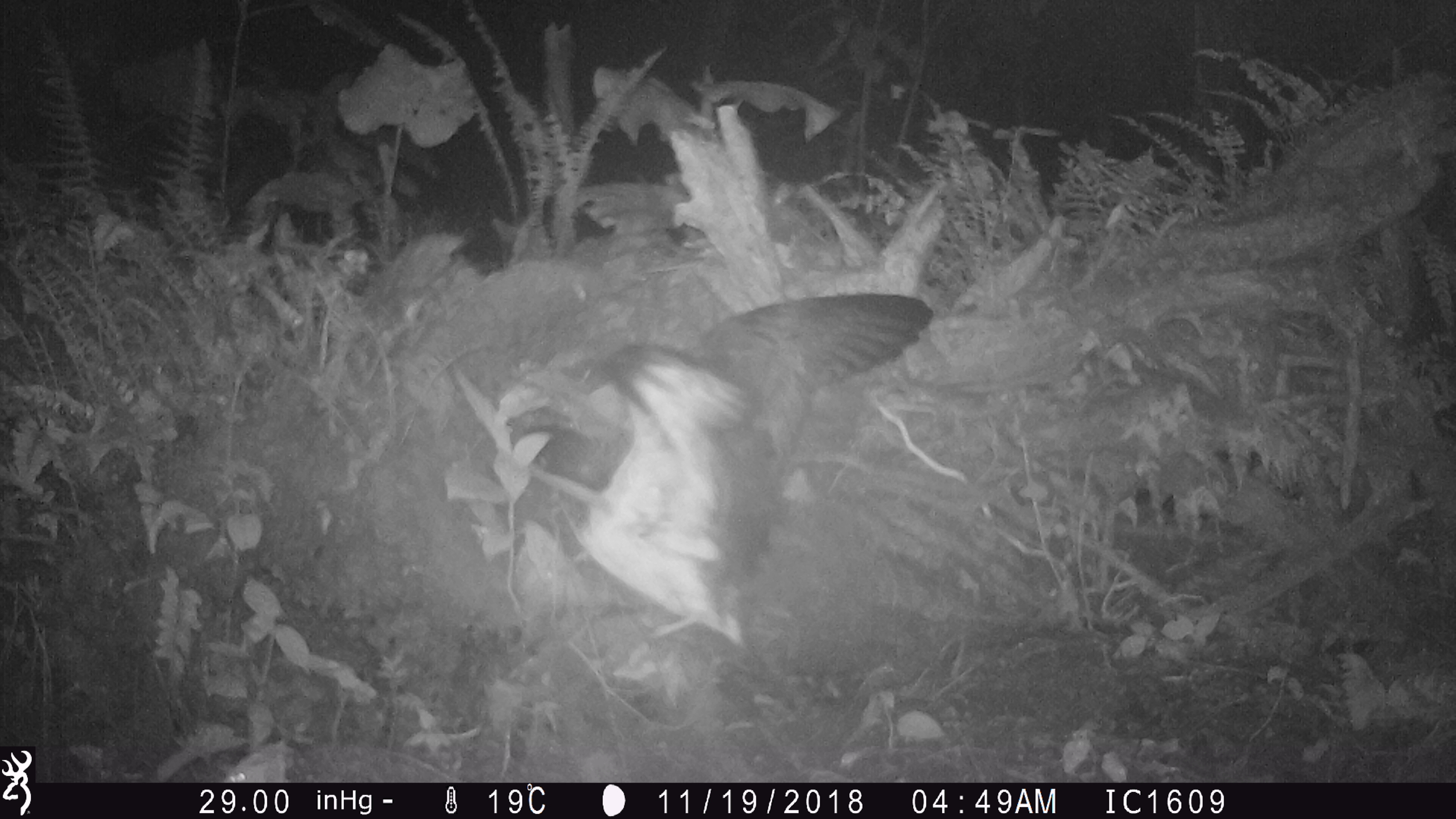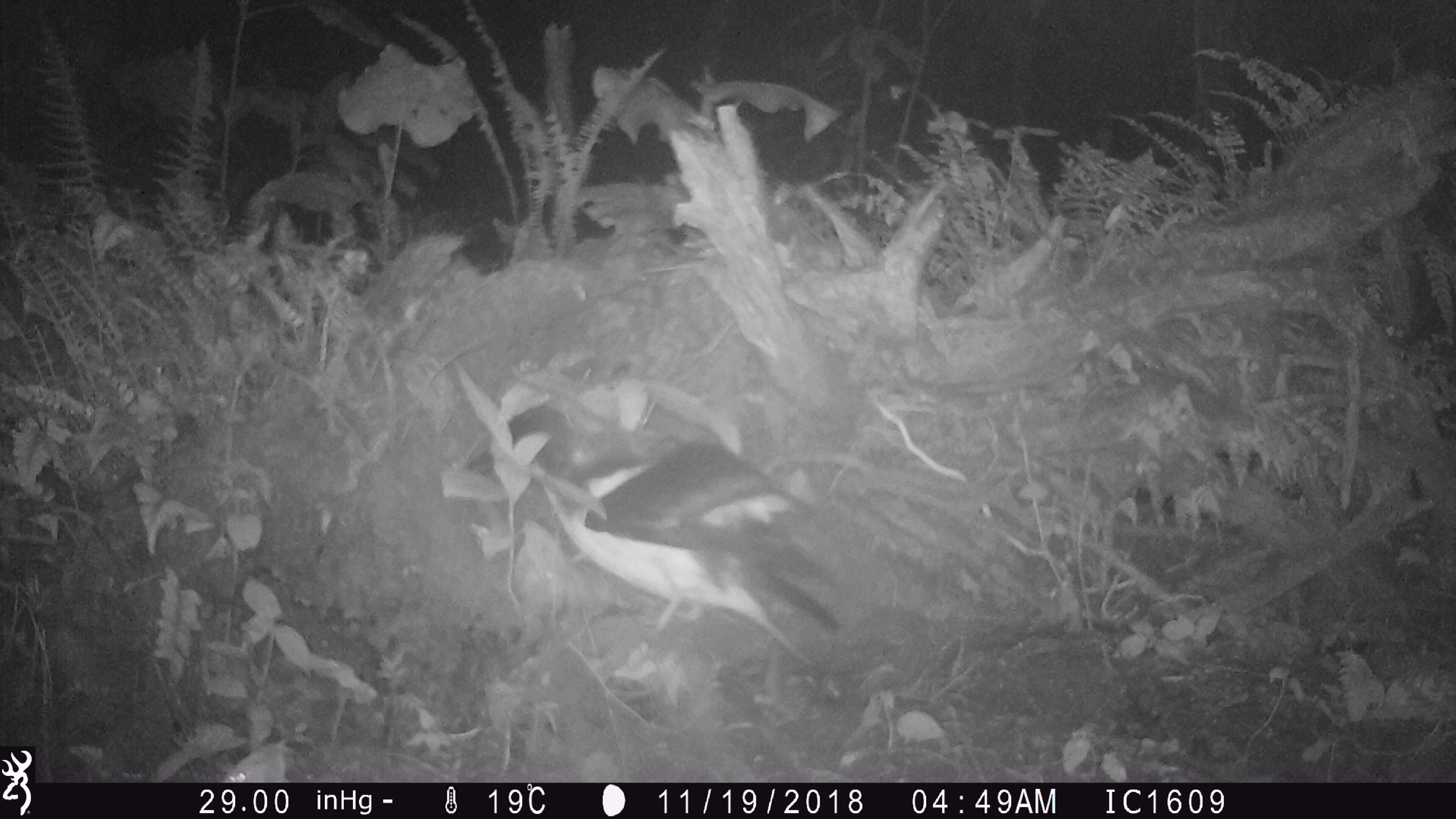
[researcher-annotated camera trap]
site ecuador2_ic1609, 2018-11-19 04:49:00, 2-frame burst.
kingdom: Animalia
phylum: Chordata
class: Aves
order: Procellariiformes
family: Procellariidae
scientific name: Procellariidae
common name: petrel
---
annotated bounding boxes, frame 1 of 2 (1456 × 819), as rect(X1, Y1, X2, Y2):
petrel: rect(507, 290, 944, 676)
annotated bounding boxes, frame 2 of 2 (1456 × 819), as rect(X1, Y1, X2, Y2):
petrel: rect(484, 378, 885, 693)